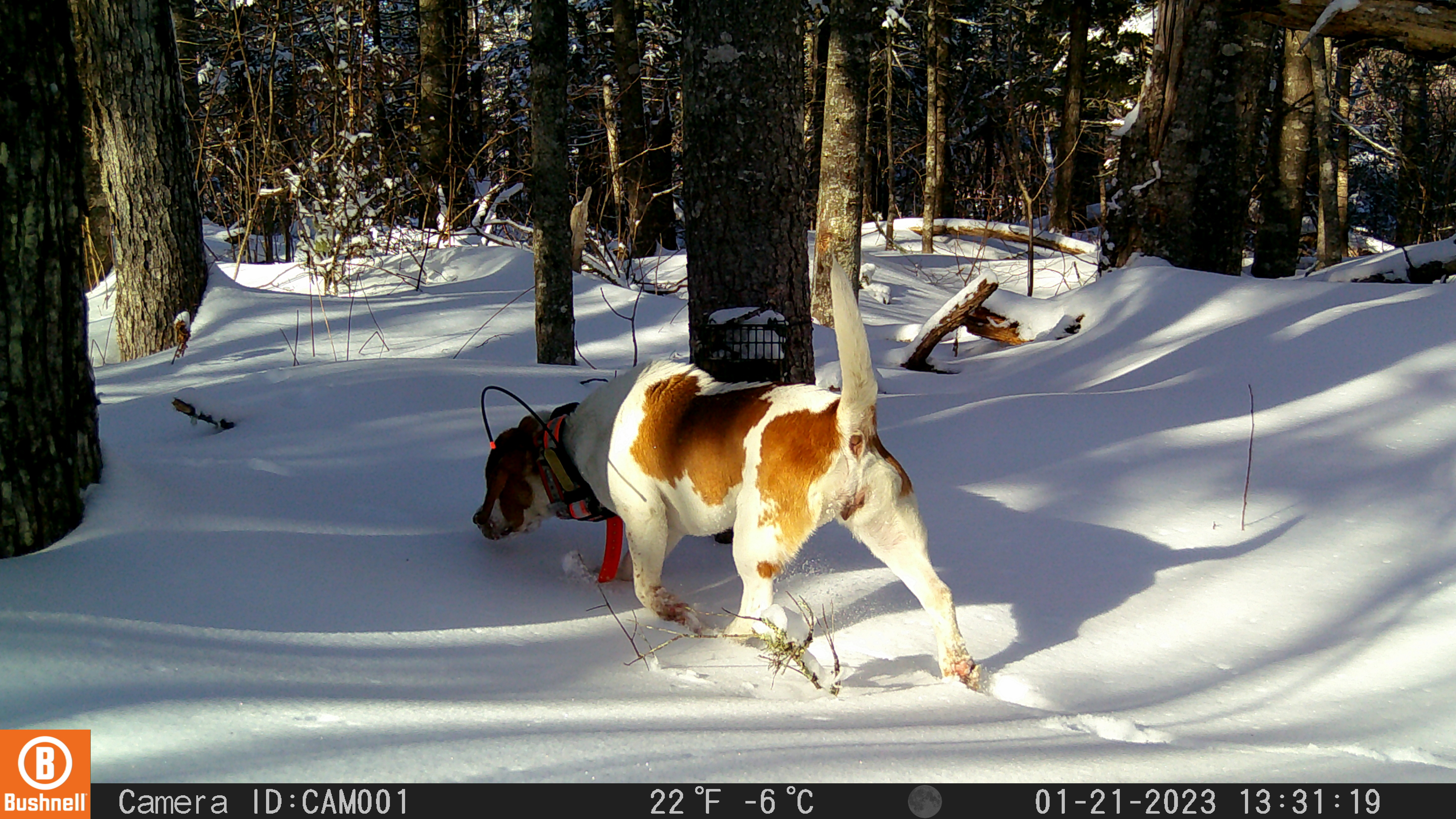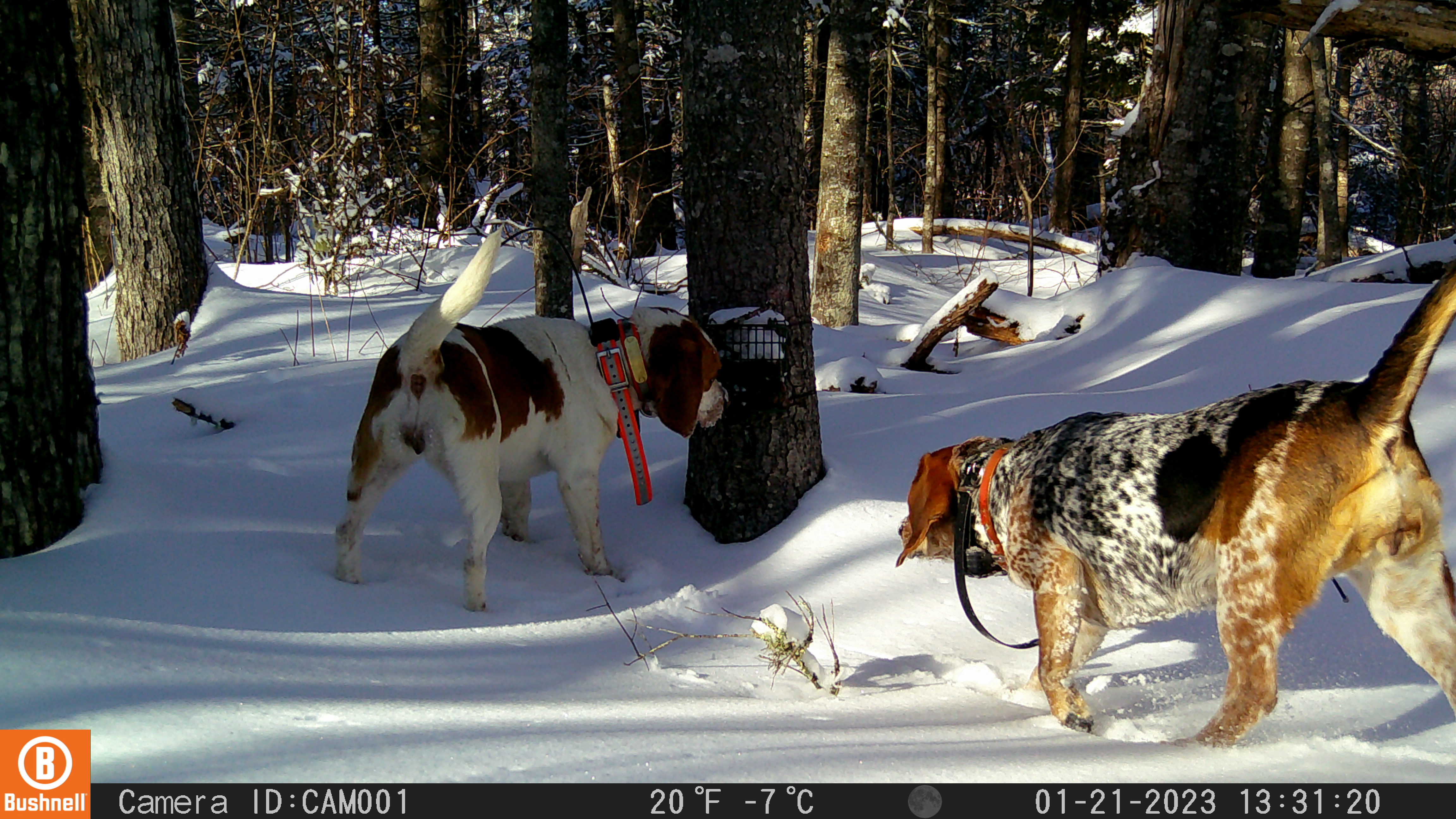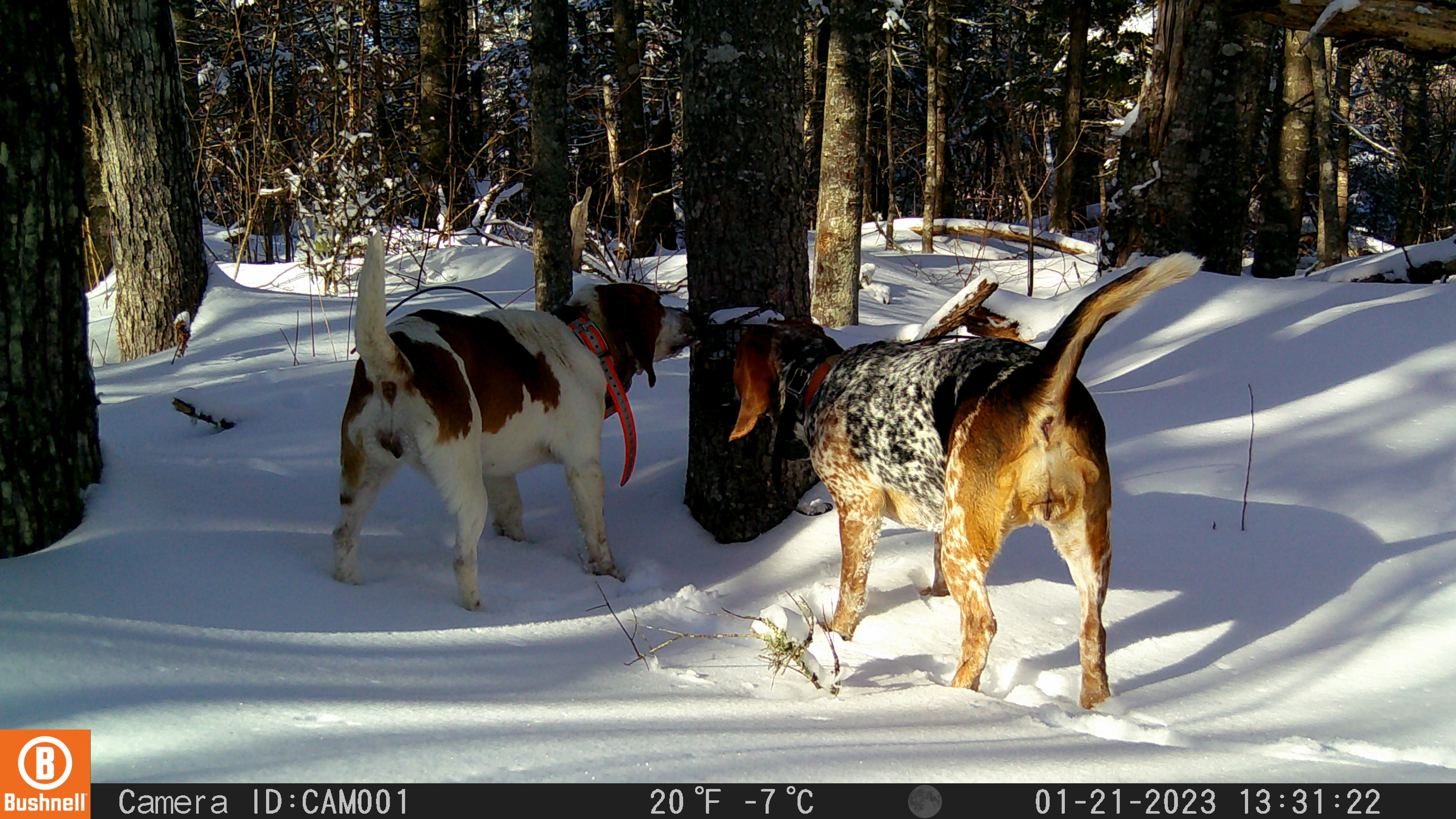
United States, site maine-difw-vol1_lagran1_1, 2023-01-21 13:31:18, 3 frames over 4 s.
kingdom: Animalia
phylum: Chordata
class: Mammalia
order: Carnivora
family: Canidae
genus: Canis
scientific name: Canis familiaris familiaris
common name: domestic dog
Domestic dog (Canis familiaris familiaris).